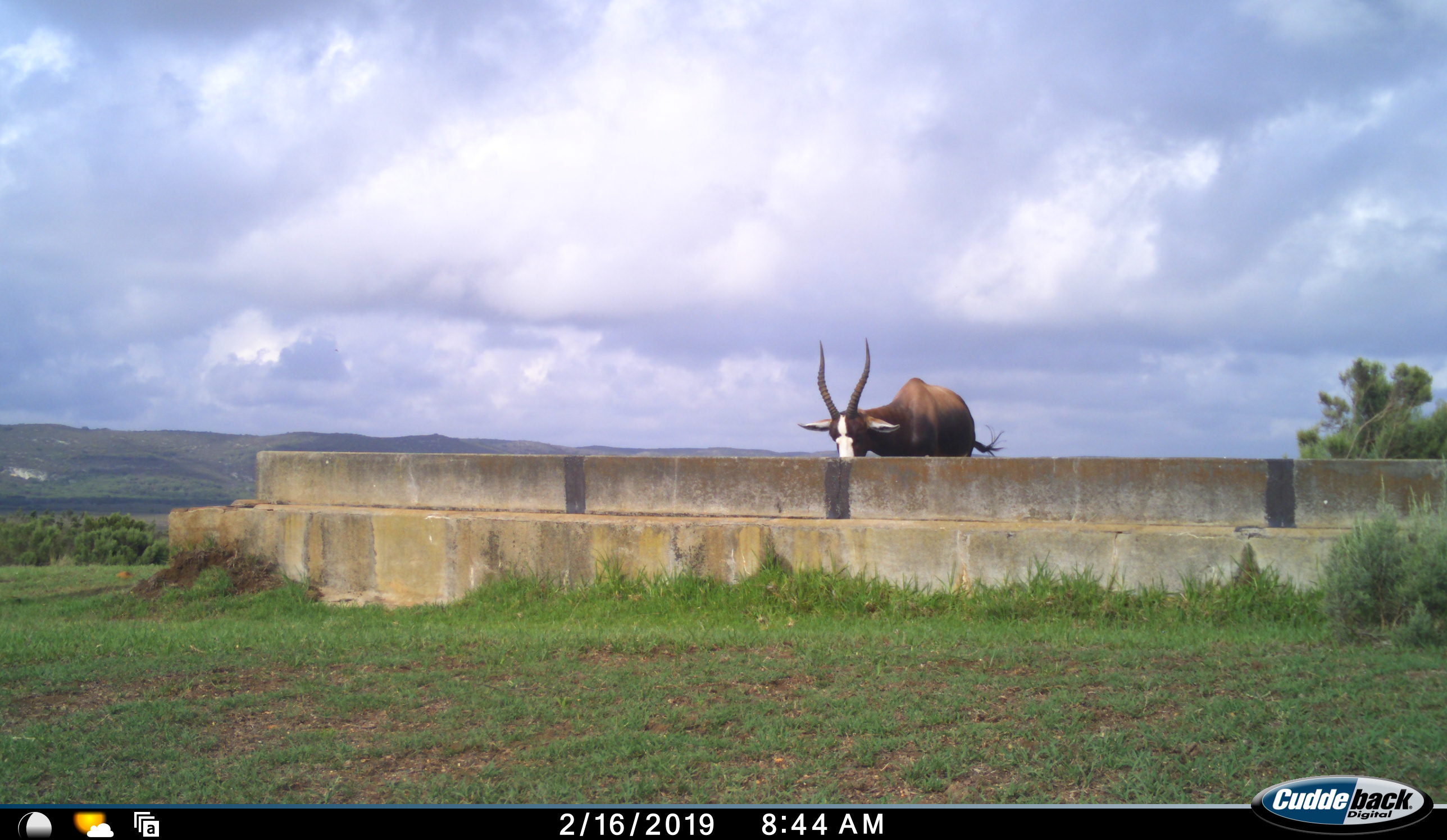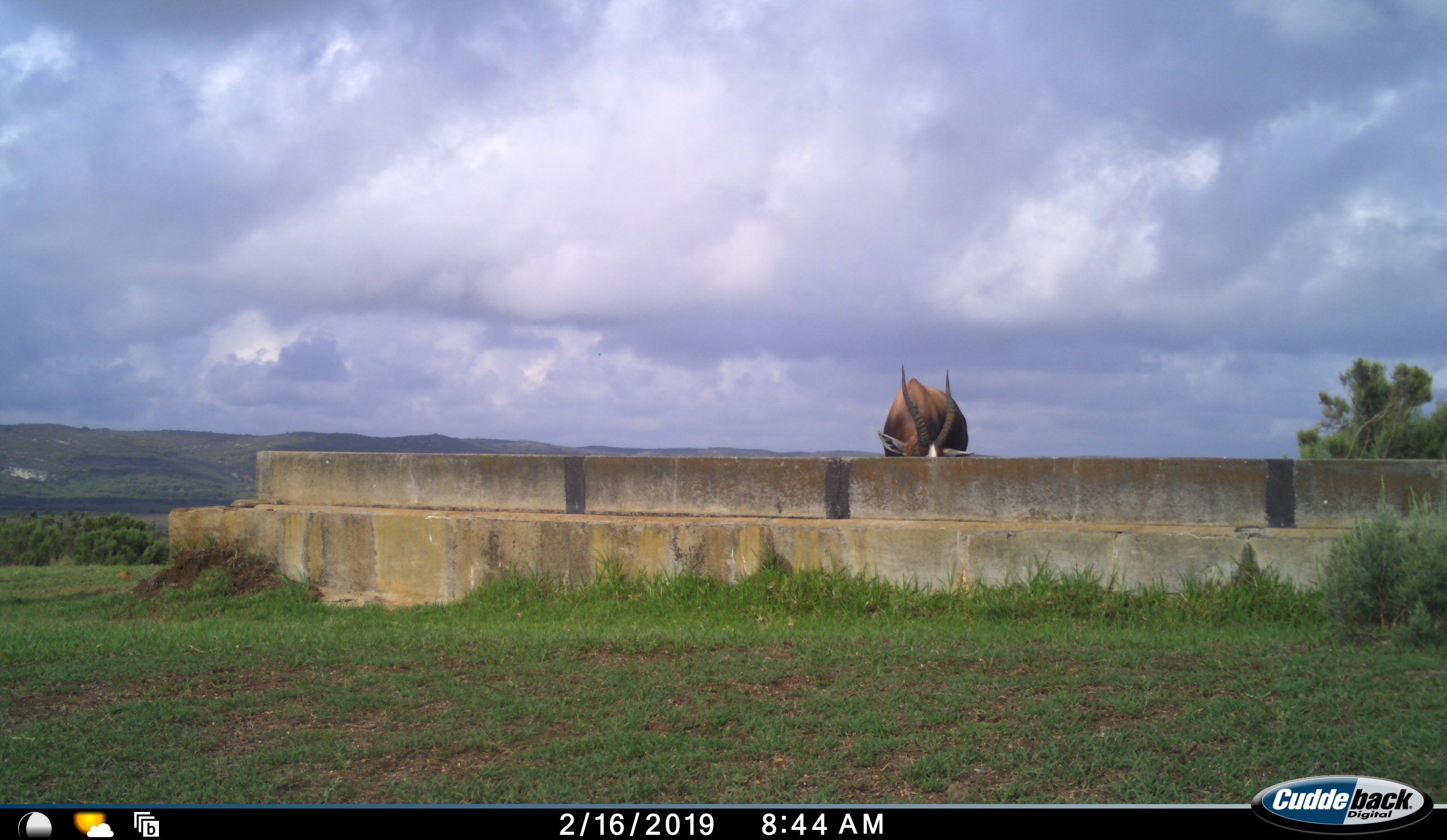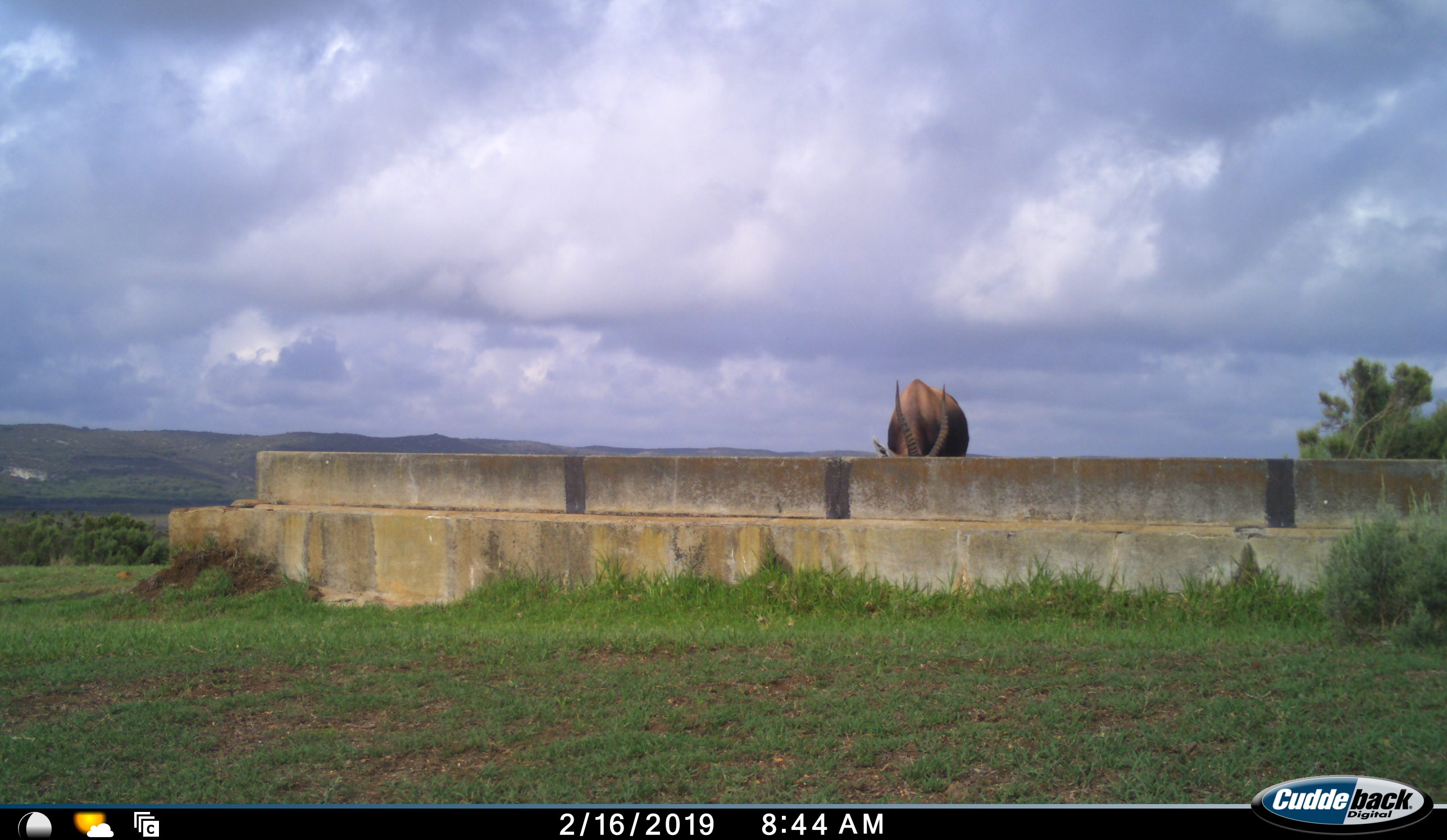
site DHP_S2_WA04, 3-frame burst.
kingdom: Animalia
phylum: Chordata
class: Mammalia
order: Artiodactyla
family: Bovidae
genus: Damaliscus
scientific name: Damaliscus pygargus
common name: bontebok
Bontebok (Damaliscus pygargus), count 1. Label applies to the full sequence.